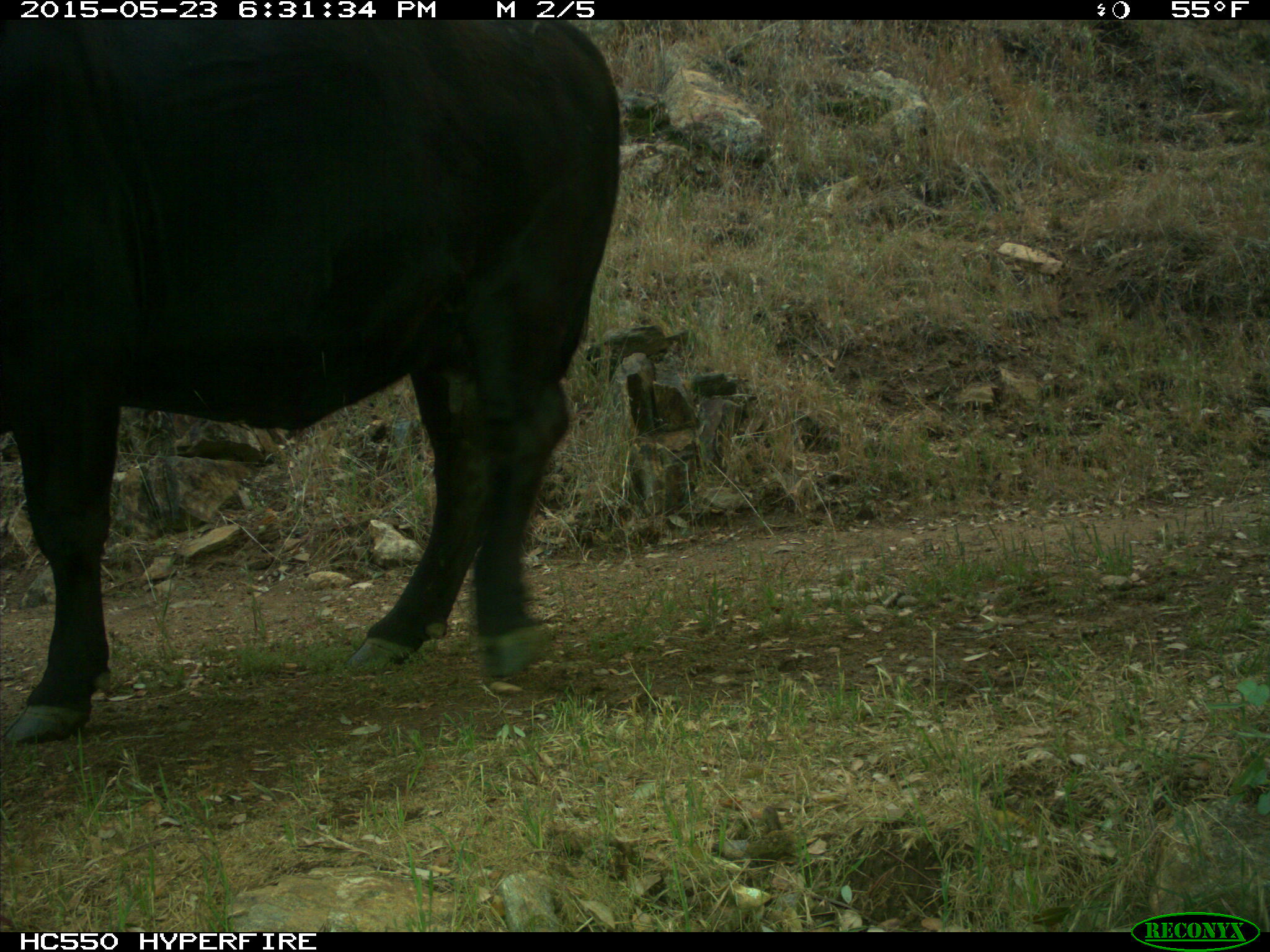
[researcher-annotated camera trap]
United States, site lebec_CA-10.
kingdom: Animalia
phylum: Chordata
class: Mammalia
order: Artiodactyla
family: Bovidae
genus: Bos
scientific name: Bos taurus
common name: domestic cow